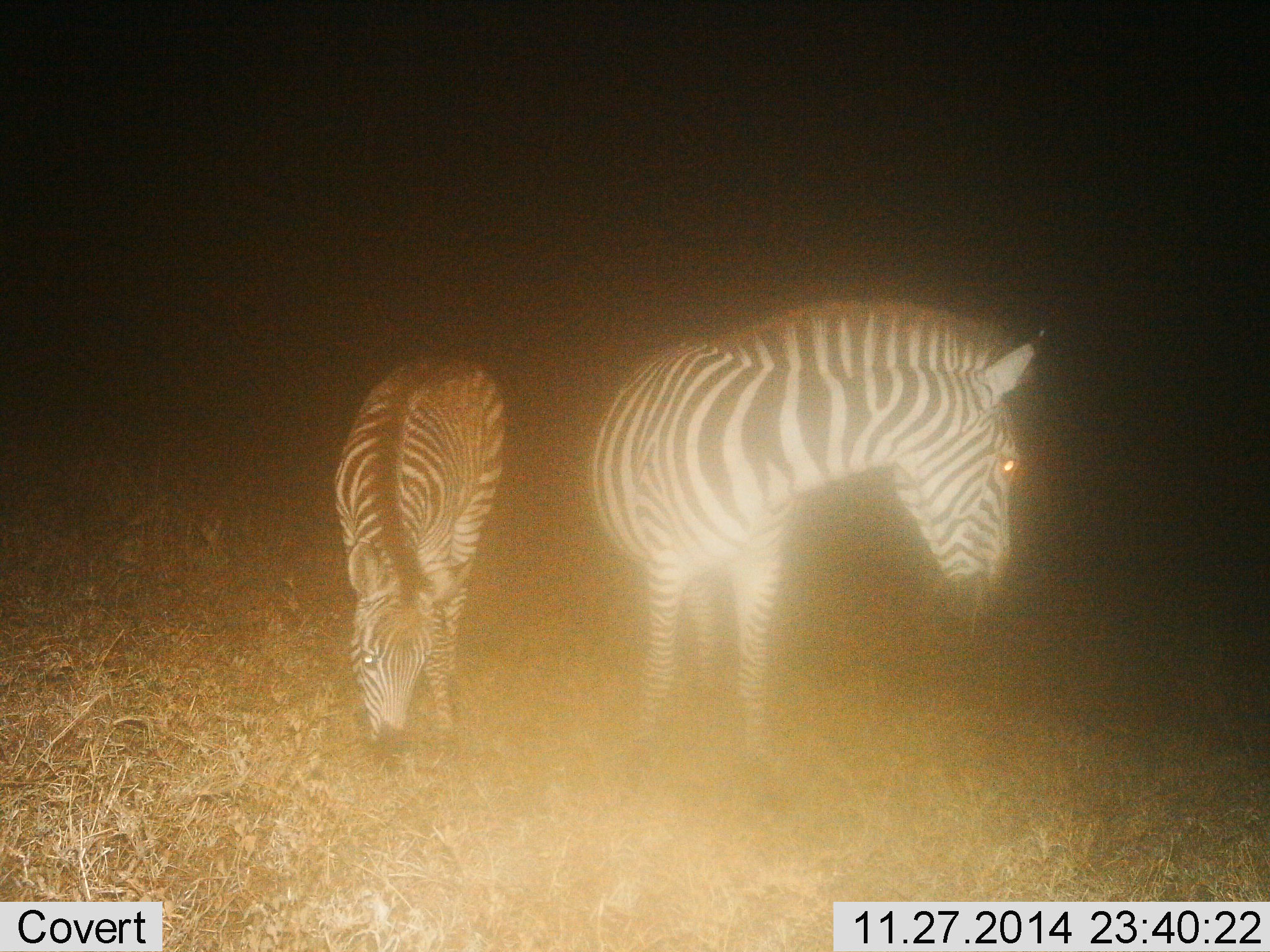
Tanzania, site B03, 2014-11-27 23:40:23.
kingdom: Animalia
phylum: Chordata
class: Mammalia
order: Perissodactyla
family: Equidae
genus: Equus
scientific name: Equus quagga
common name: plains zebra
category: zebra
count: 2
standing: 80%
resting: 10%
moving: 0%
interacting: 0%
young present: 10%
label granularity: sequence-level